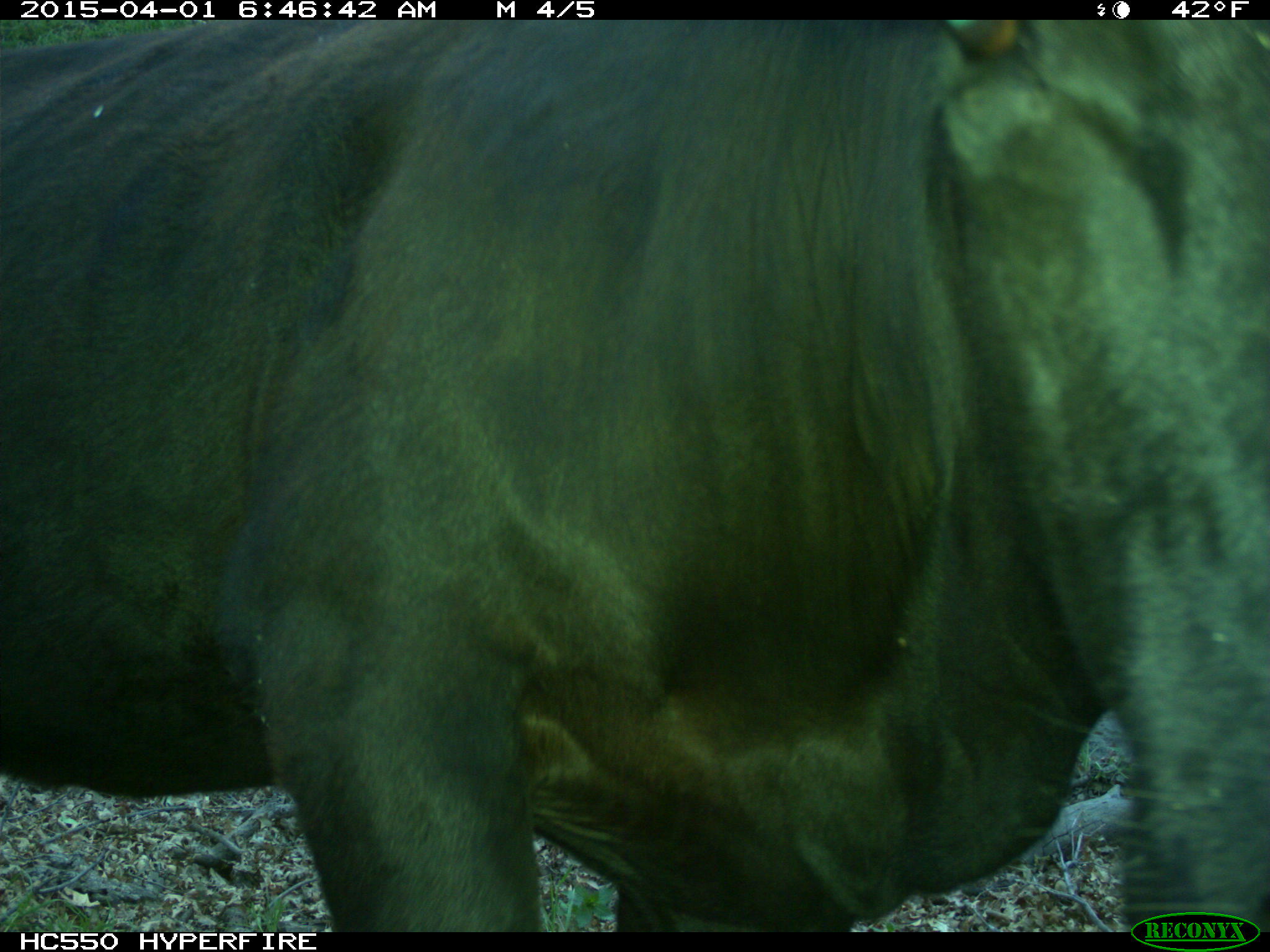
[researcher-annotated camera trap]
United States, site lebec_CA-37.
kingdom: Animalia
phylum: Chordata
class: Mammalia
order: Artiodactyla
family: Bovidae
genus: Bos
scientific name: Bos taurus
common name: domestic cow